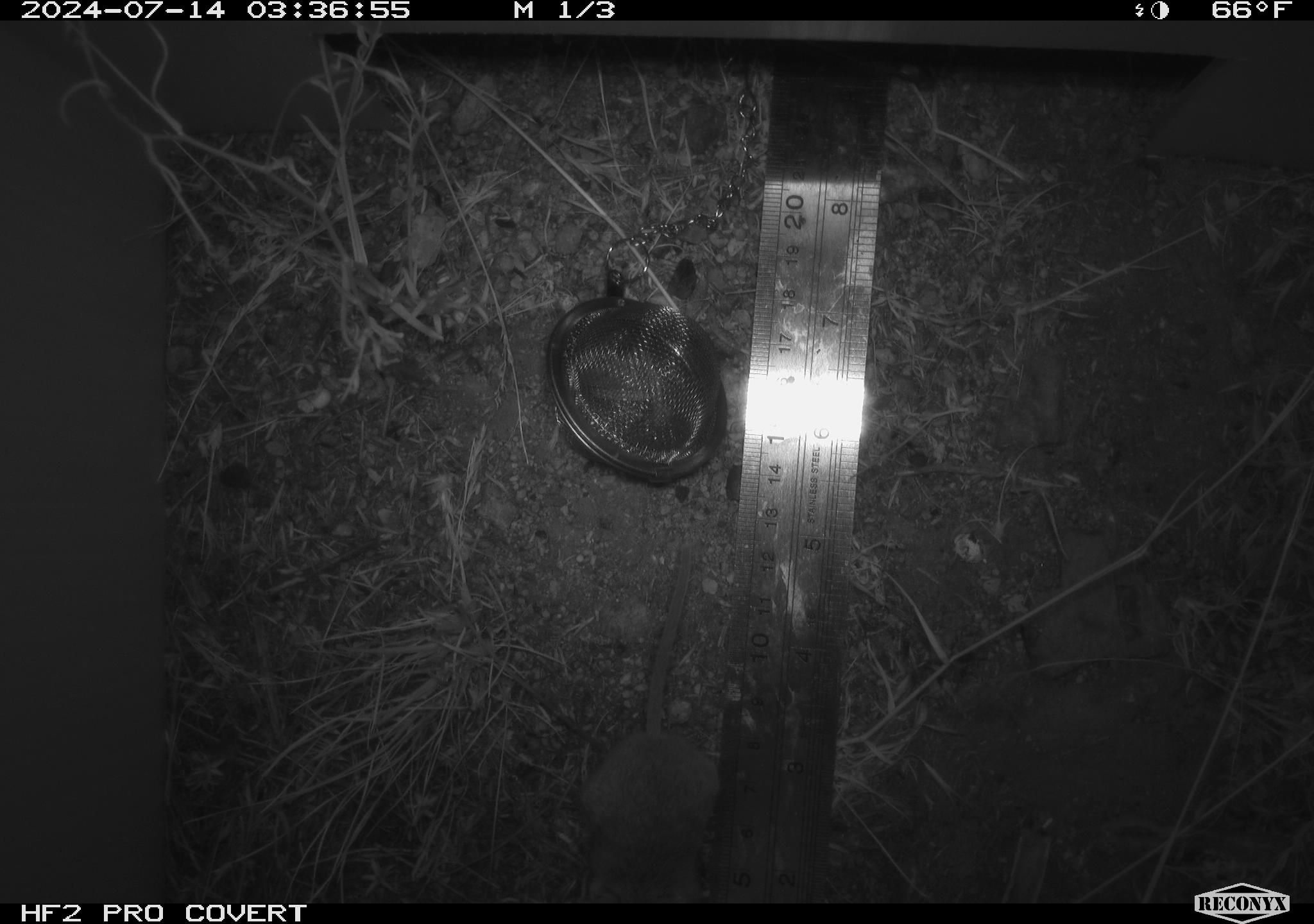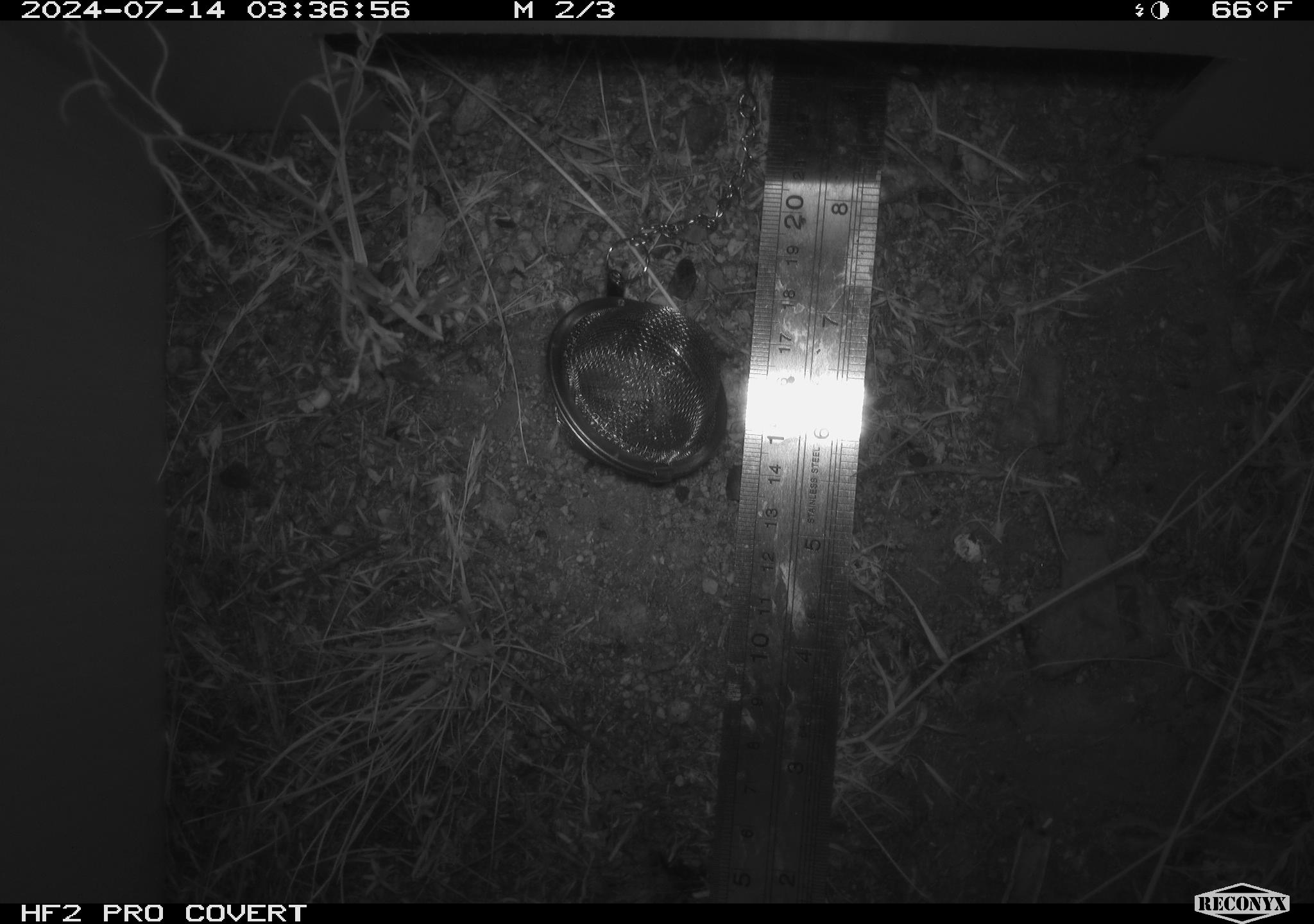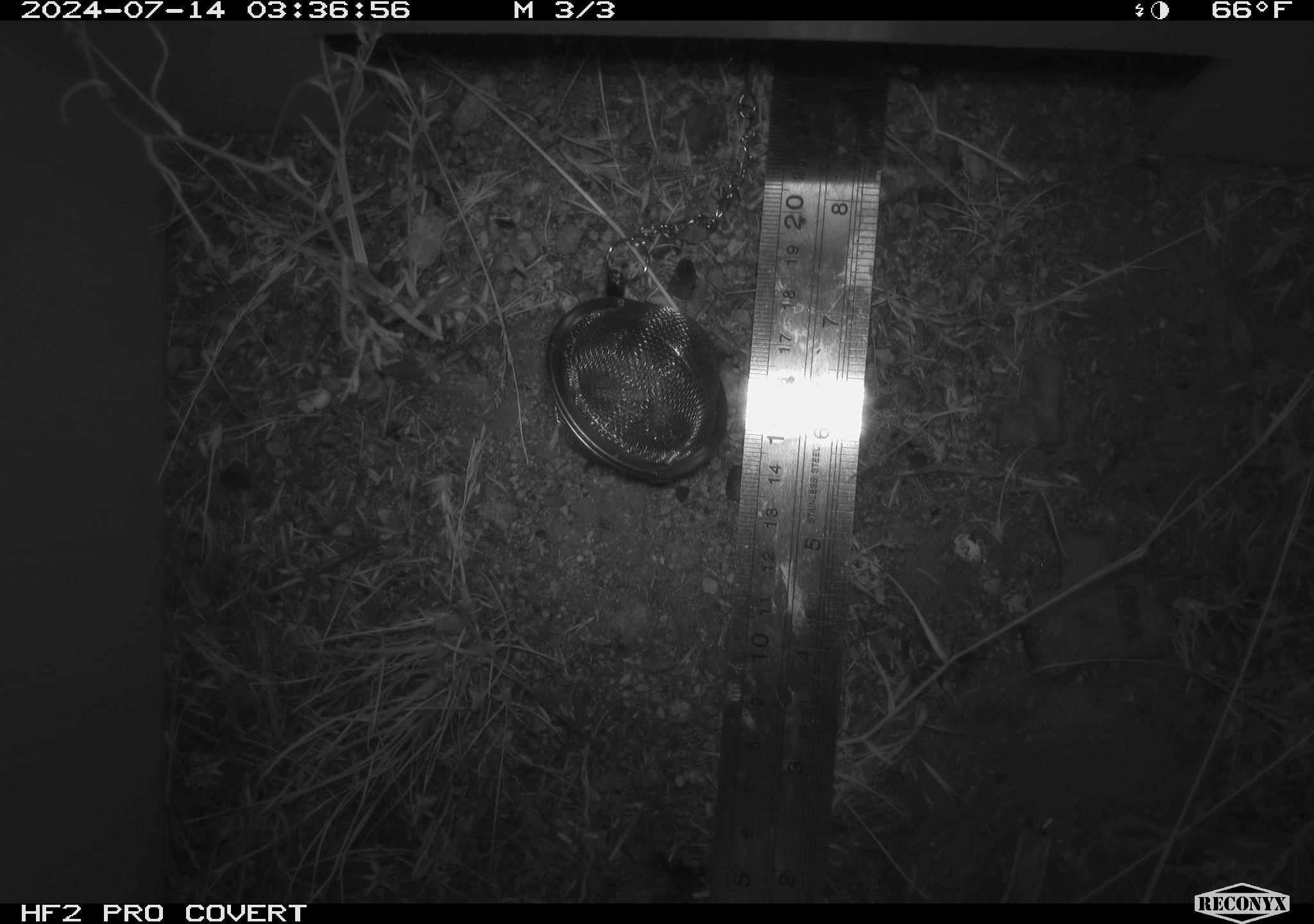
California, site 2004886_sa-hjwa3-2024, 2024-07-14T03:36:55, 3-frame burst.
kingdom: Animalia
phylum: Chordata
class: Mammalia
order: Rodentia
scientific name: Rodentia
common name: rodent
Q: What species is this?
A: Rodent (Rodentia).